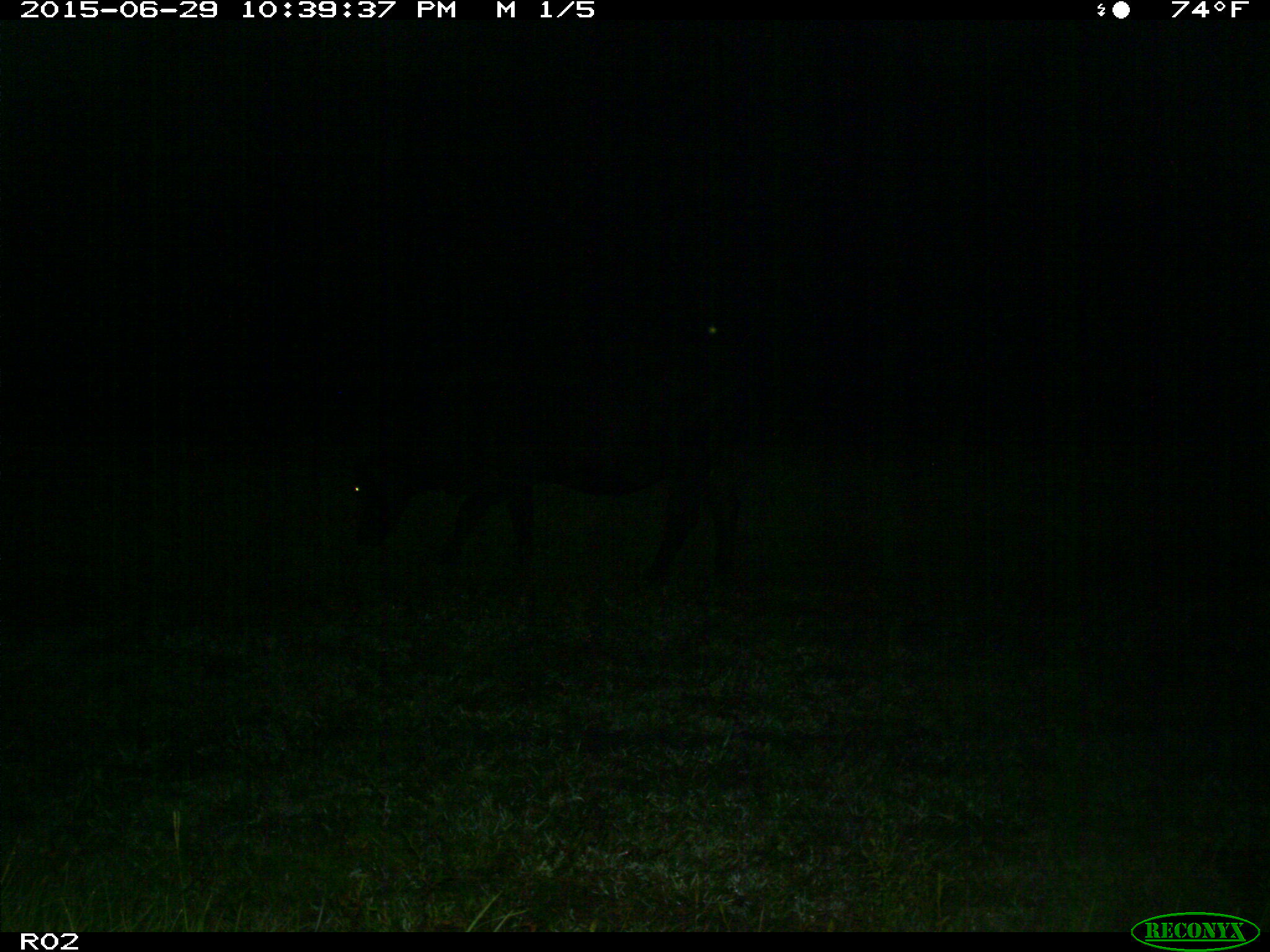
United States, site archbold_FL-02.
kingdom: Animalia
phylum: Chordata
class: Mammalia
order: Artiodactyla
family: Bovidae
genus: Bos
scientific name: Bos taurus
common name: domestic cow